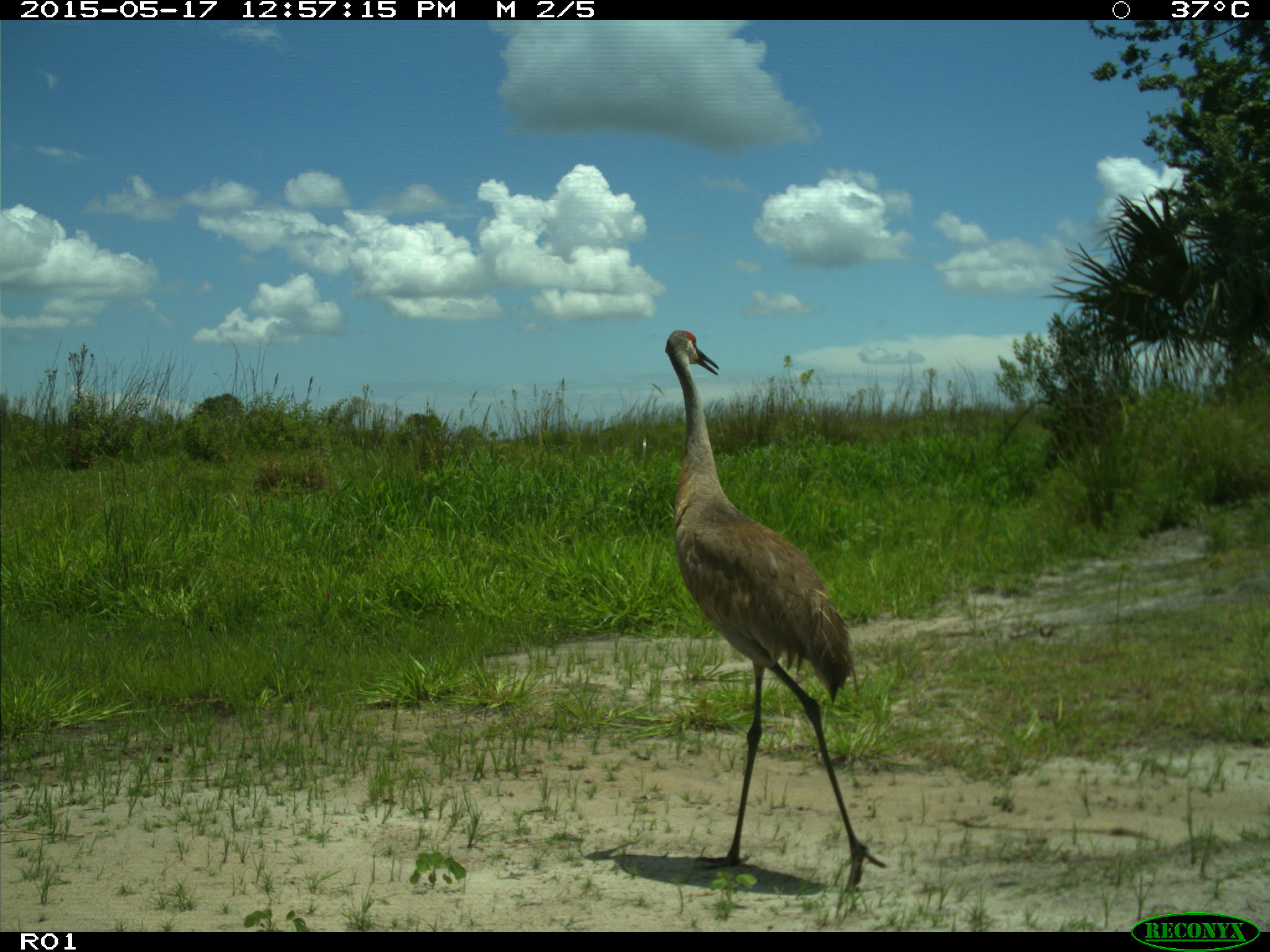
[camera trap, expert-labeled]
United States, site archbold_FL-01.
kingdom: Animalia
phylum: Chordata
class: Aves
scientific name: Aves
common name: birds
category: unidentified bird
Unidentified bird (birds) (Aves).